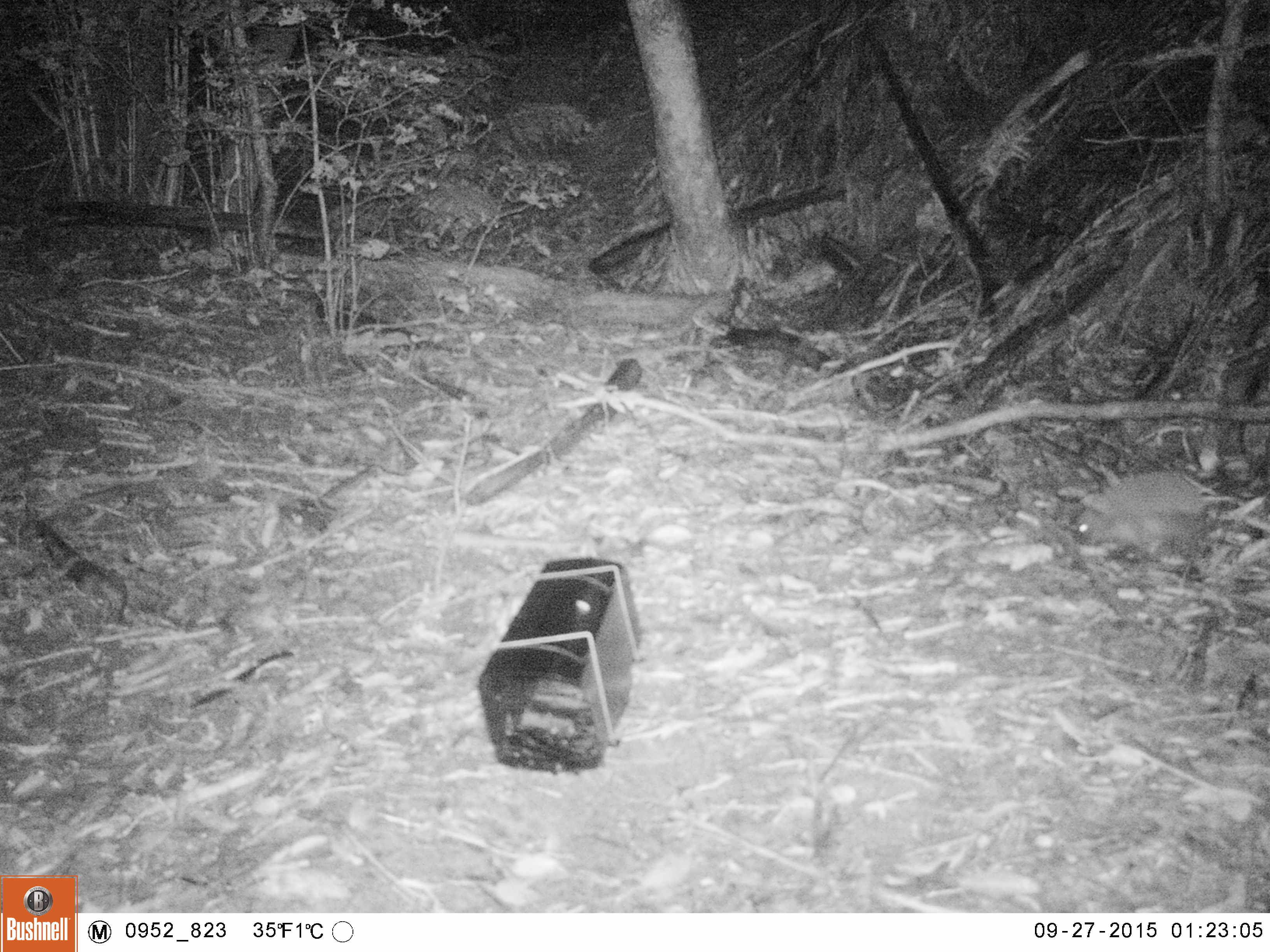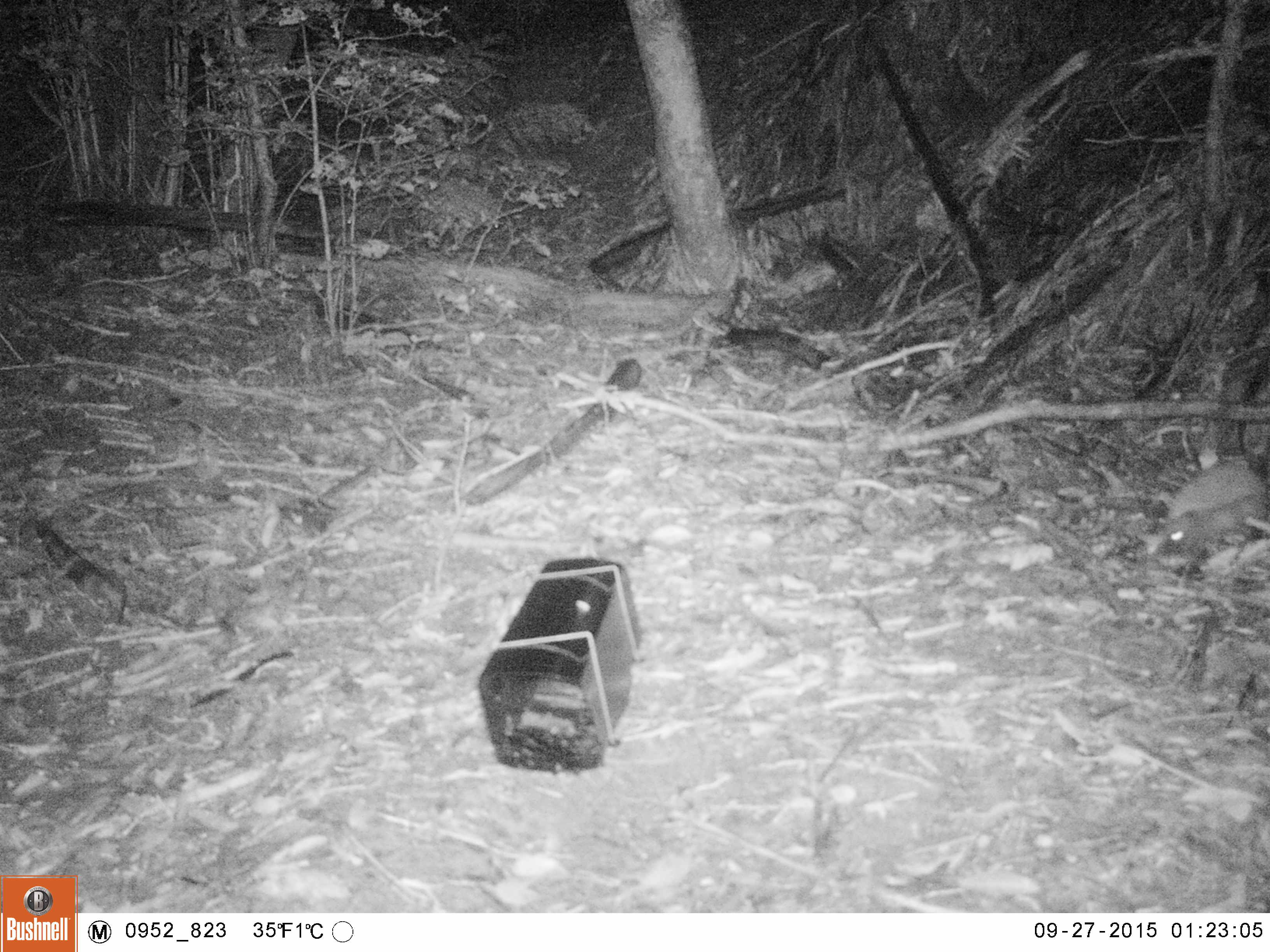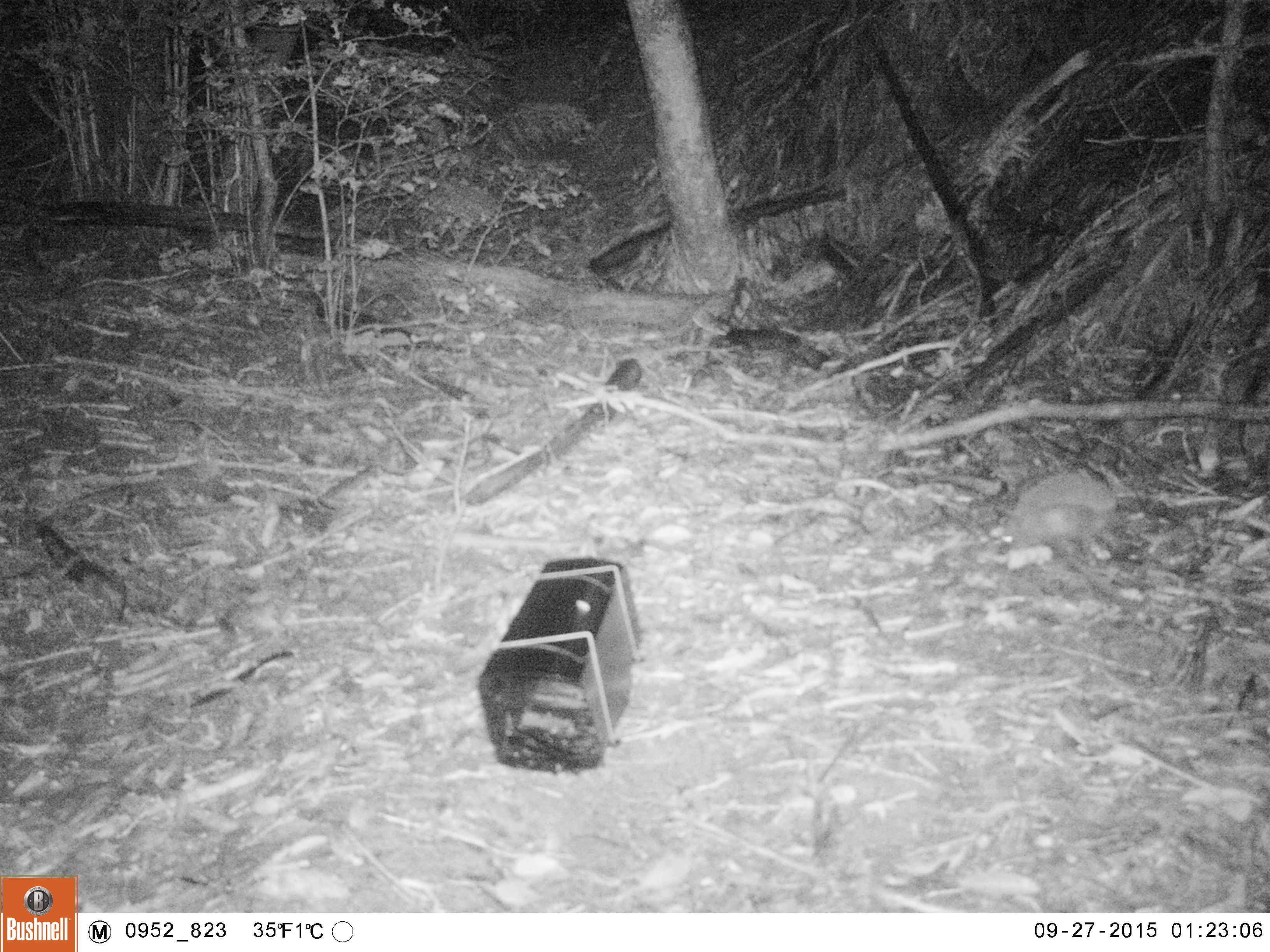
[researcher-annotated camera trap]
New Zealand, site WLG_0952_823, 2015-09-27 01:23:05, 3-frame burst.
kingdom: Animalia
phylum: Chordata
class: Mammalia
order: Eulipotyphla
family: Erinaceidae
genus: Erinaceus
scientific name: Erinaceus europaeus europaeus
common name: european hedgehog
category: hedgehog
Hedgehog (european hedgehog) (Erinaceus europaeus europaeus).